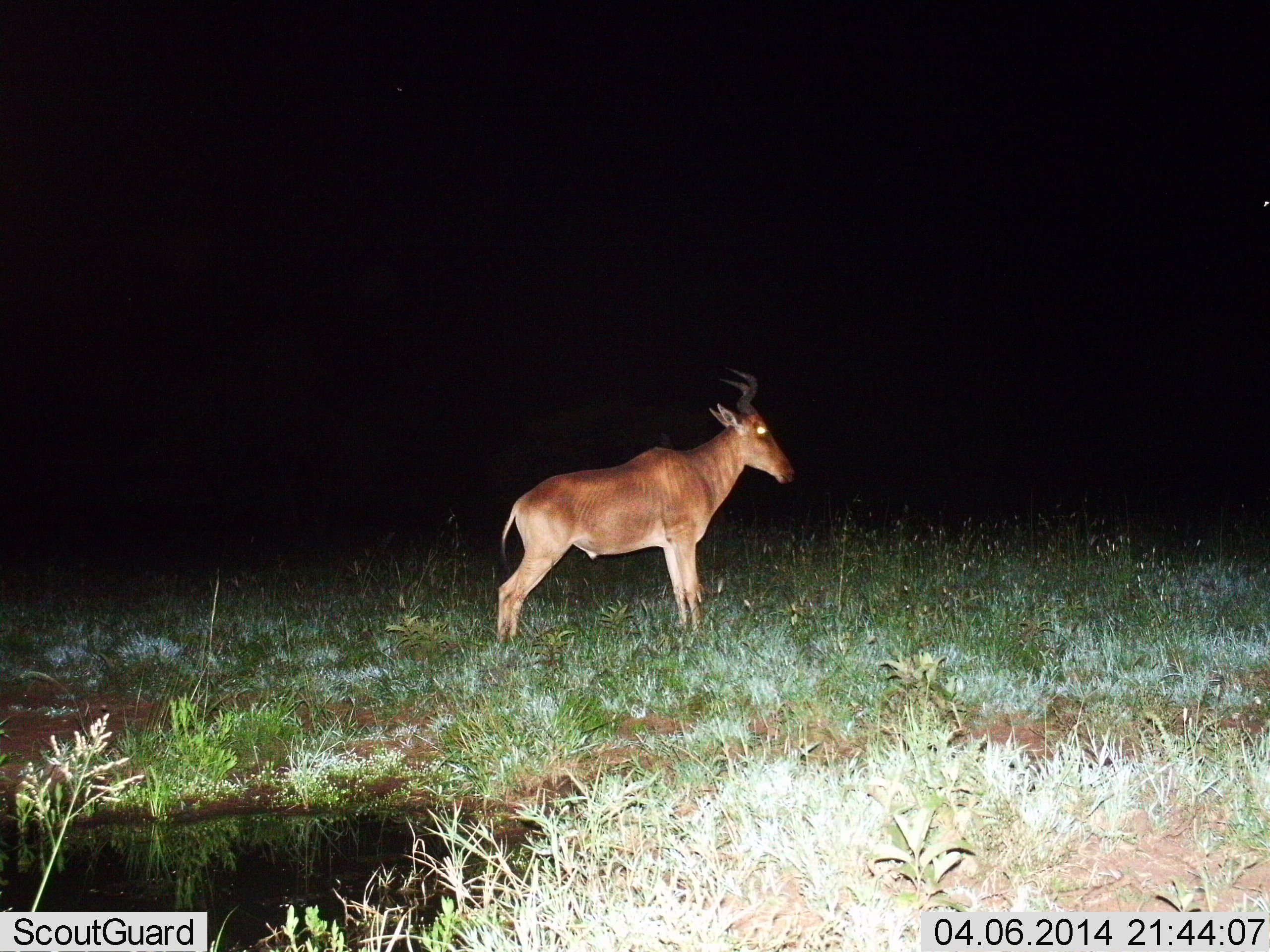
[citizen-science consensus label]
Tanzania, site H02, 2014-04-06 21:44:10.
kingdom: Animalia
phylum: Chordata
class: Mammalia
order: Artiodactyla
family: Bovidae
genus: Alcelaphus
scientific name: Alcelaphus buselaphus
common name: hartebeest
Hartebeest (Alcelaphus buselaphus), count 1. Behavior (volunteer vote fractions): standing 100%, resting 0%, moving 0%, interacting 0%. Young present (vote fraction): 0%. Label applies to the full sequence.